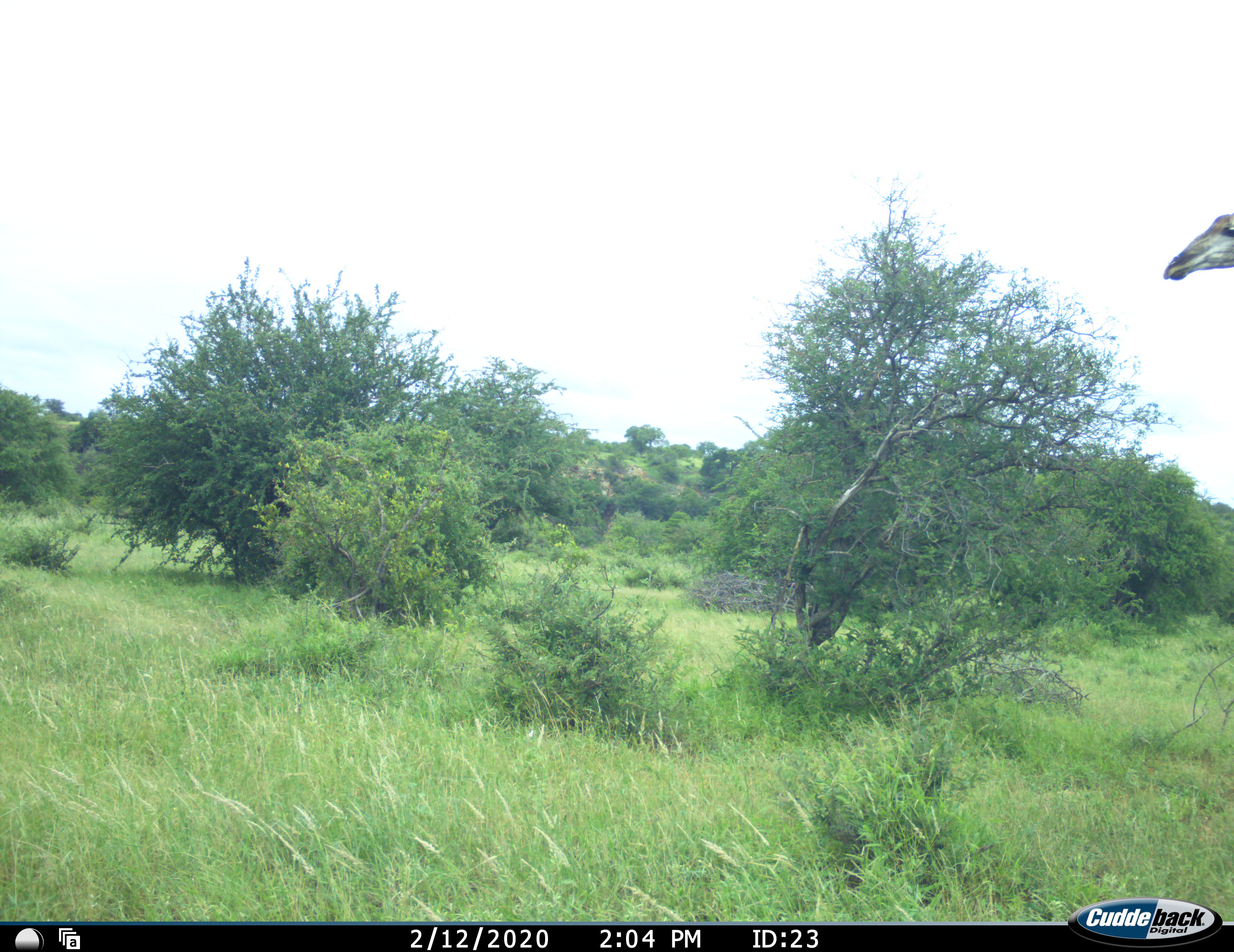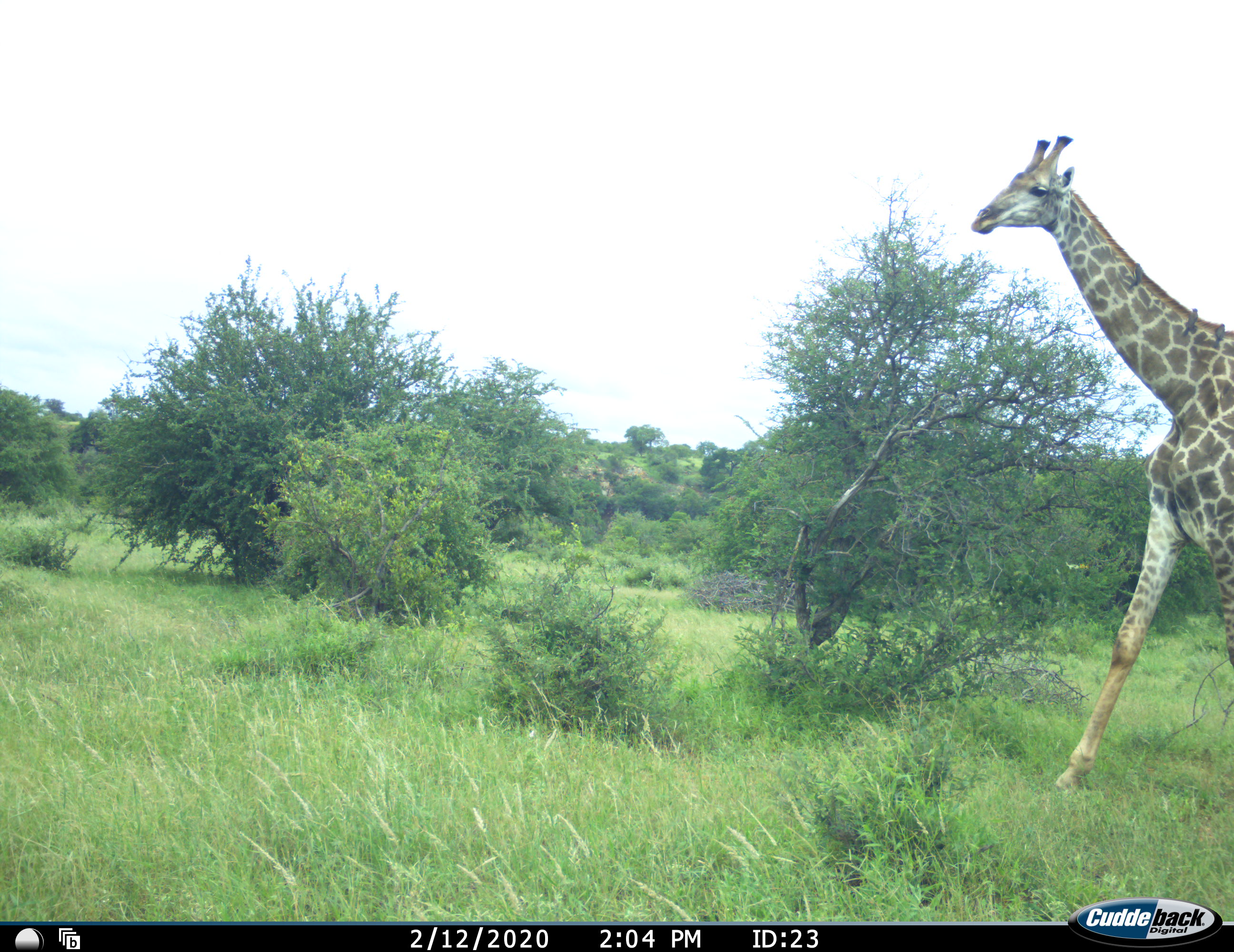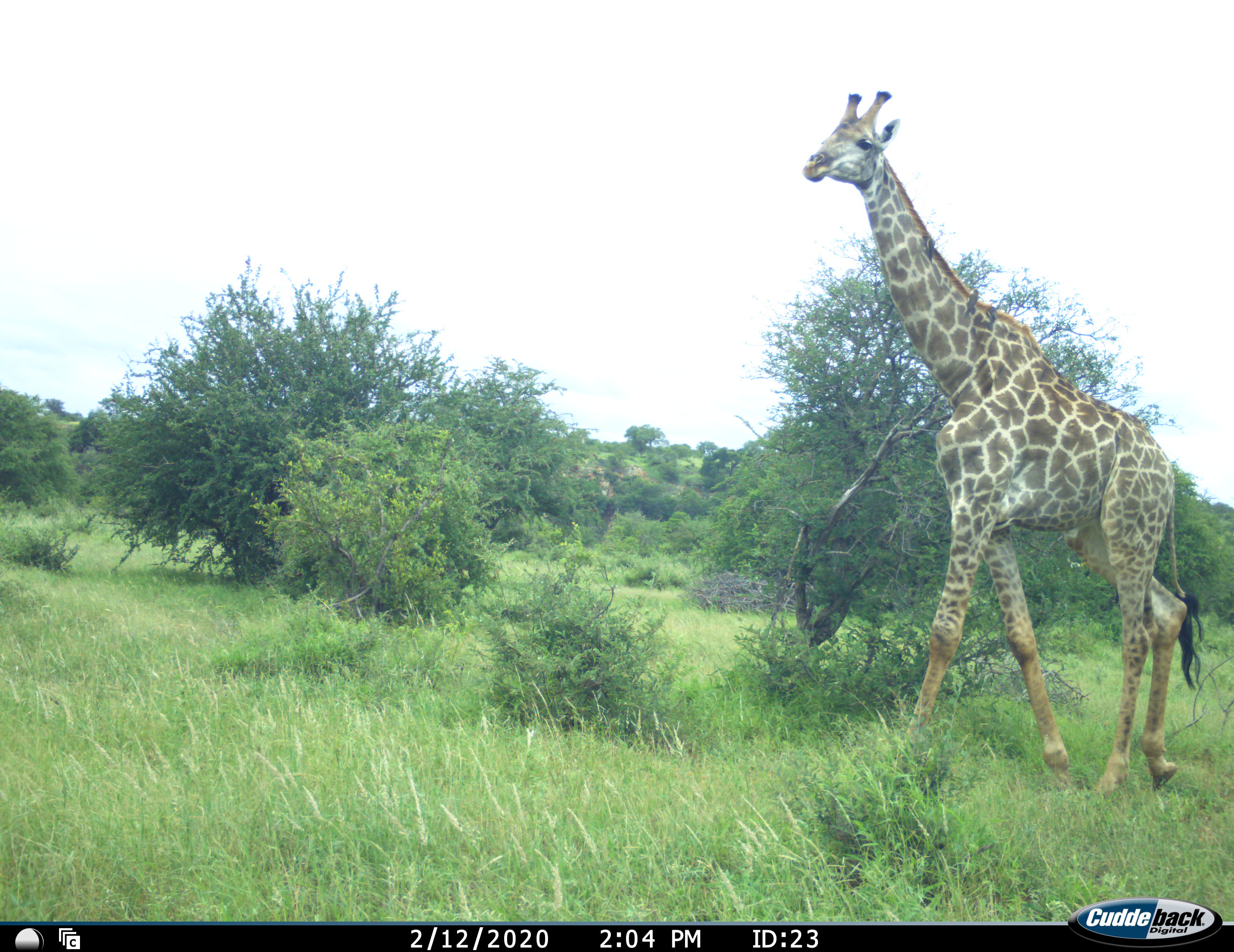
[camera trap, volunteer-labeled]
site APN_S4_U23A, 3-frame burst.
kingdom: Animalia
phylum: Chordata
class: Mammalia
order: Artiodactyla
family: Giraffidae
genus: Giraffa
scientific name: Giraffa camelopardalis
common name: giraffe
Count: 1.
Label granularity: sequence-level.